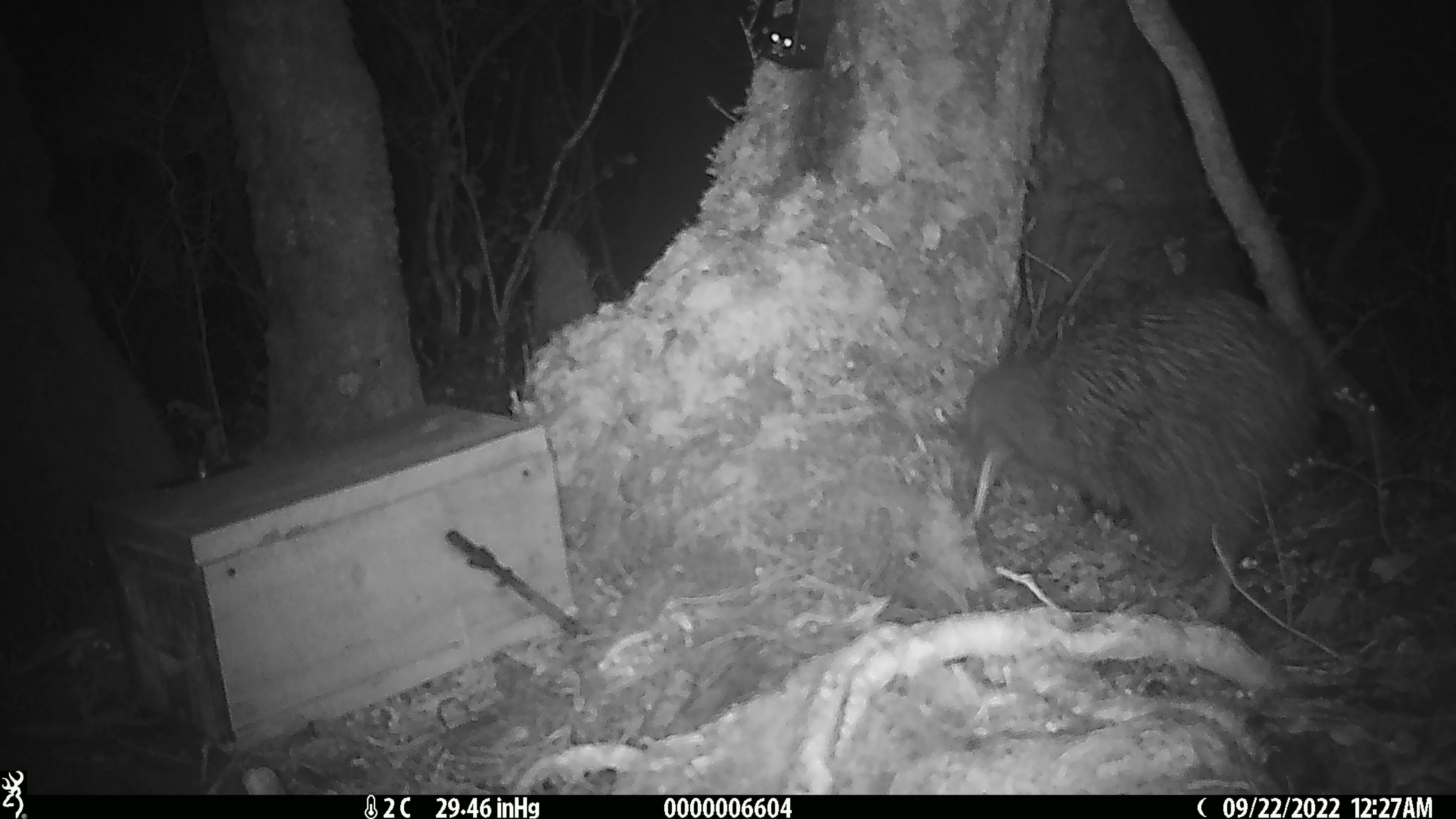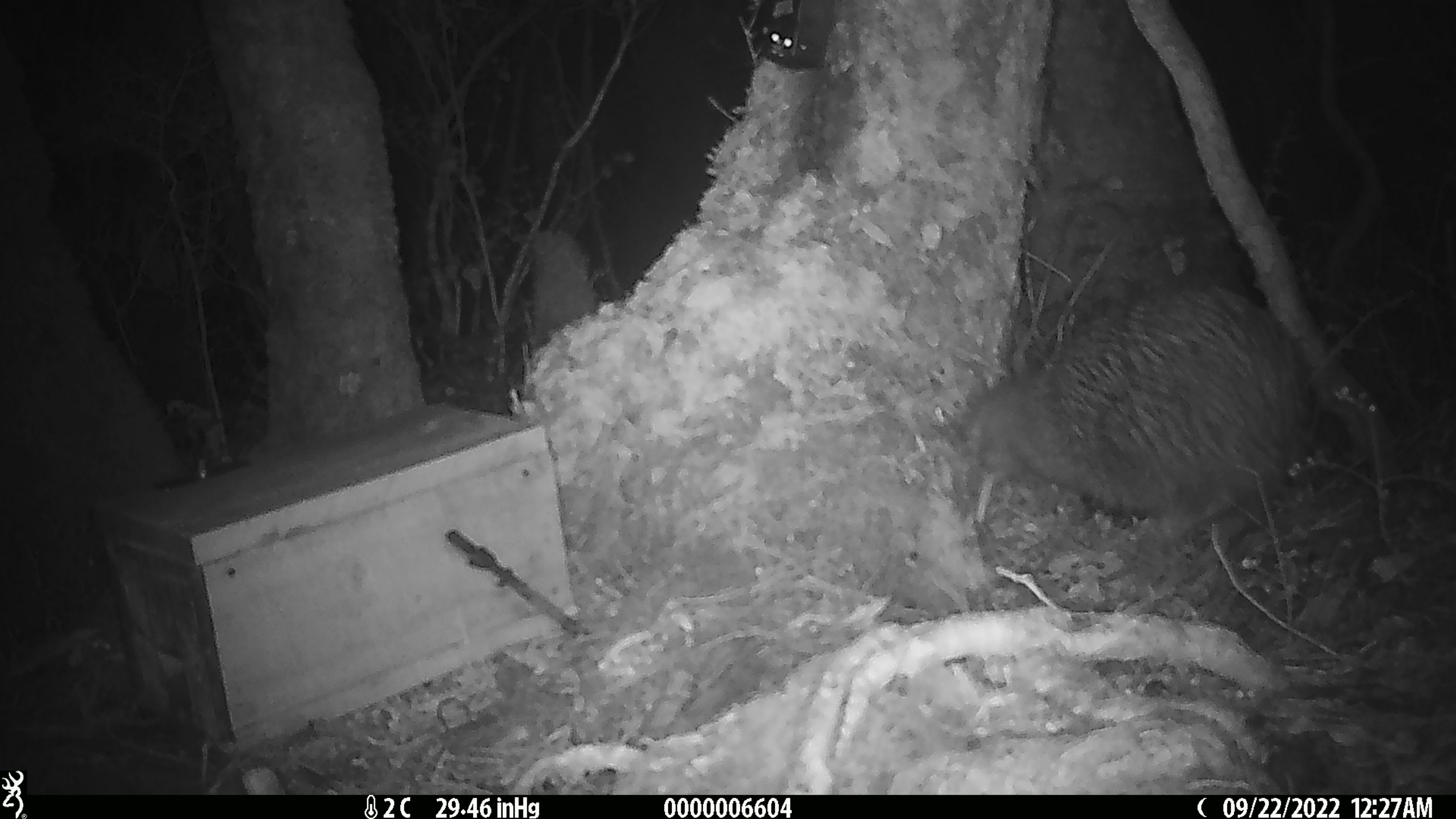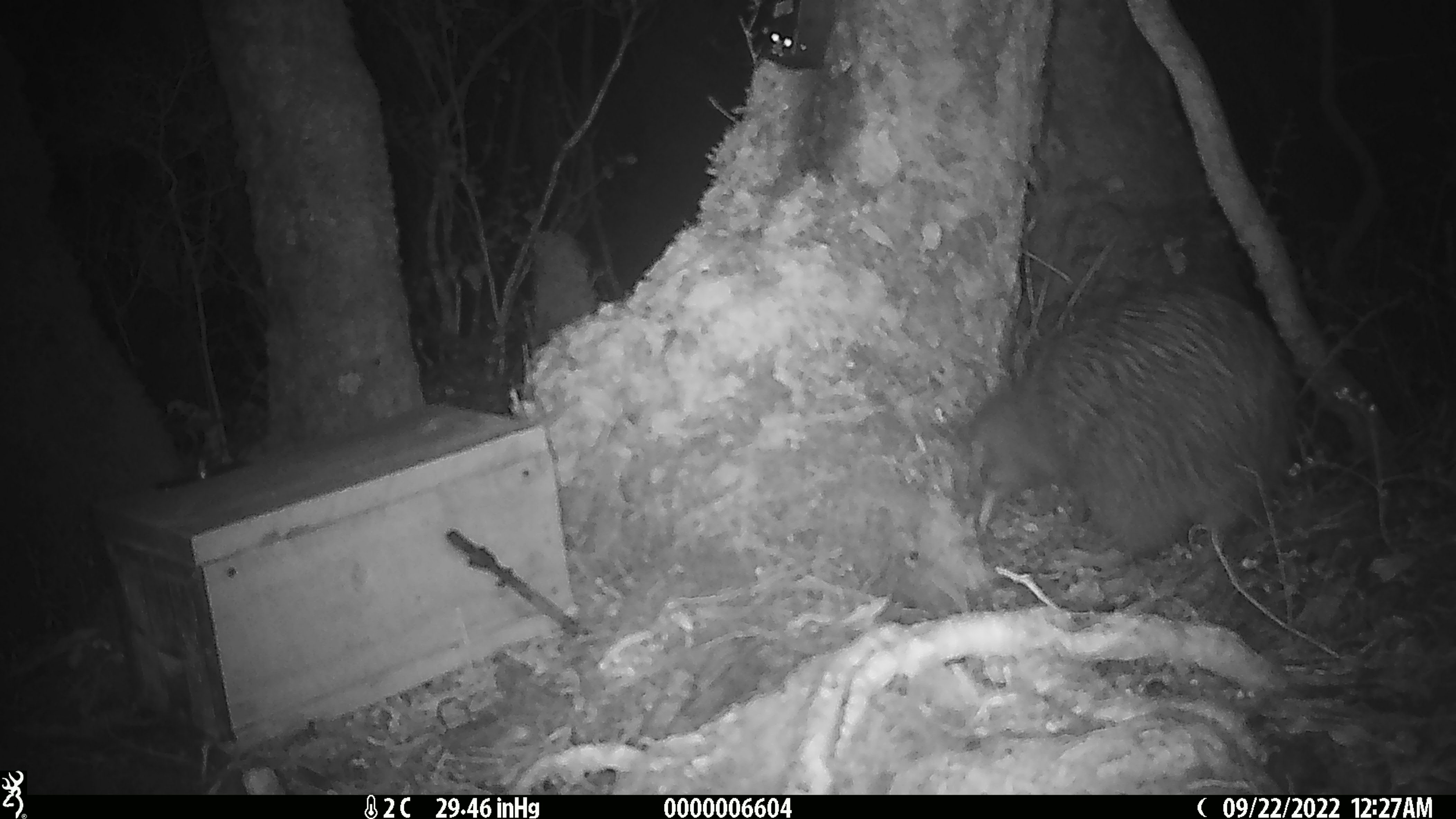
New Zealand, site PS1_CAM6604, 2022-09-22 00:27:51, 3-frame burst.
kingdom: Animalia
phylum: Chordata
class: Aves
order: Apterygiformes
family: Apterygidae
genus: Apteryx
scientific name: Apteryx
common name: kiwi